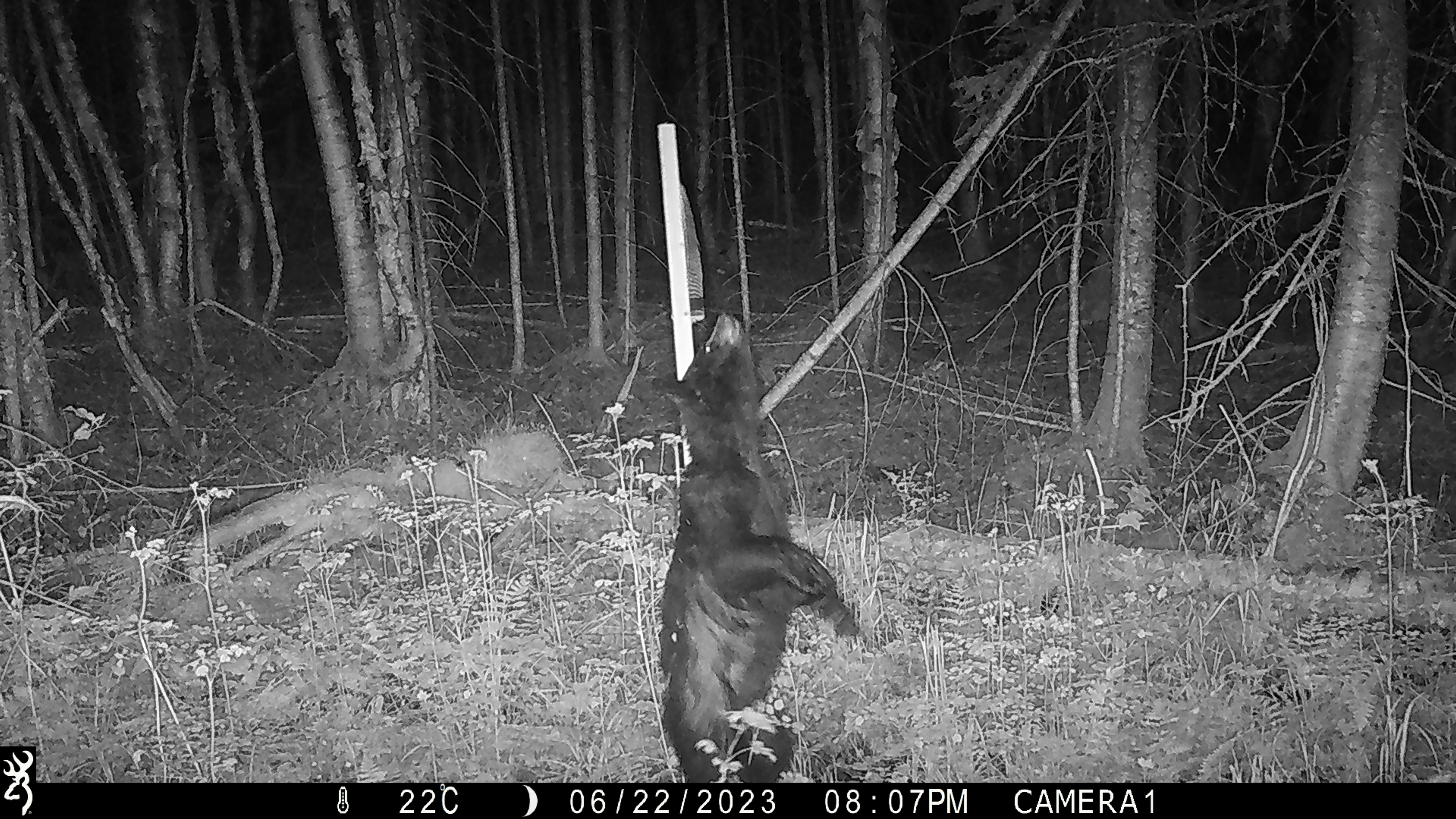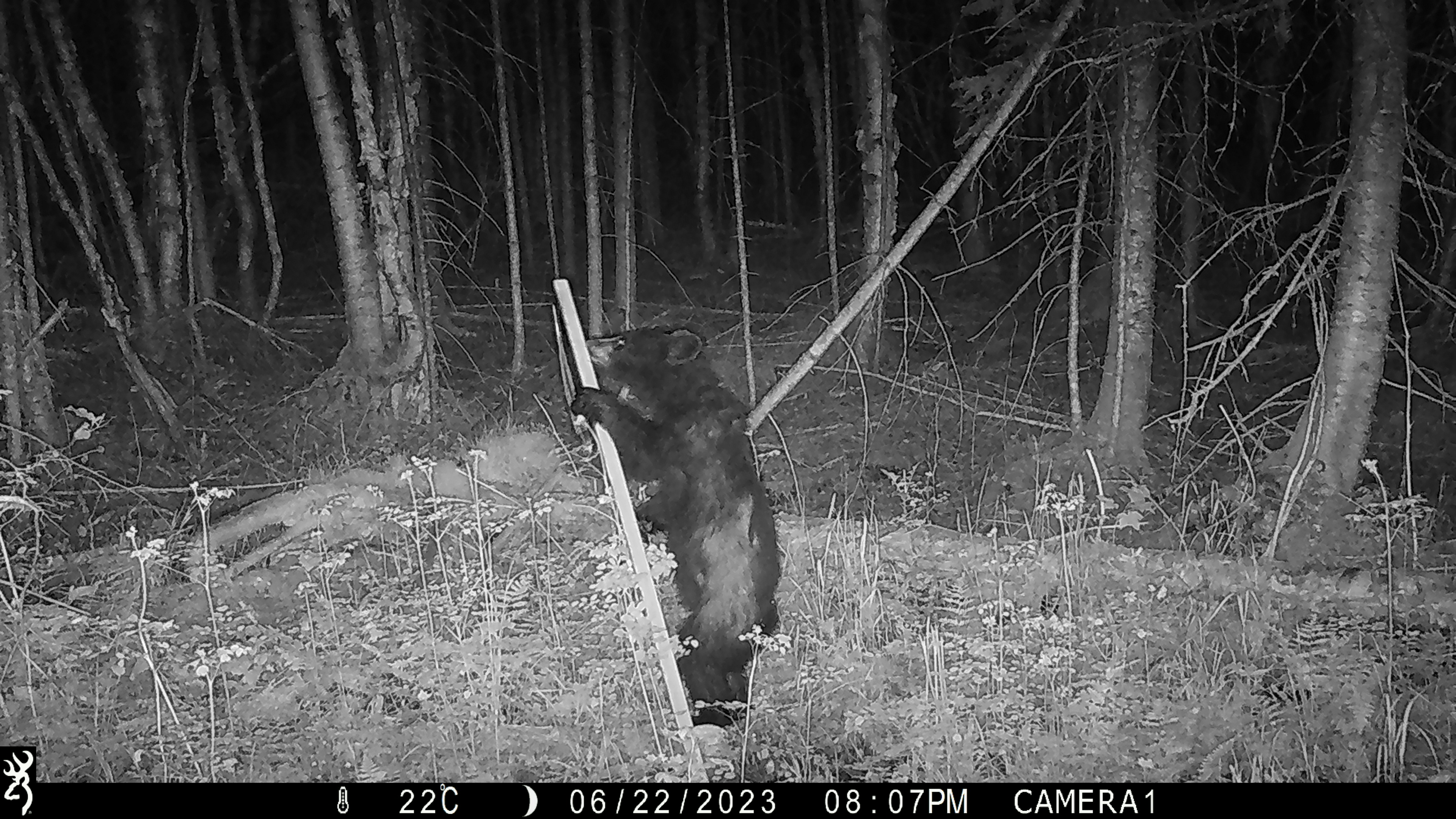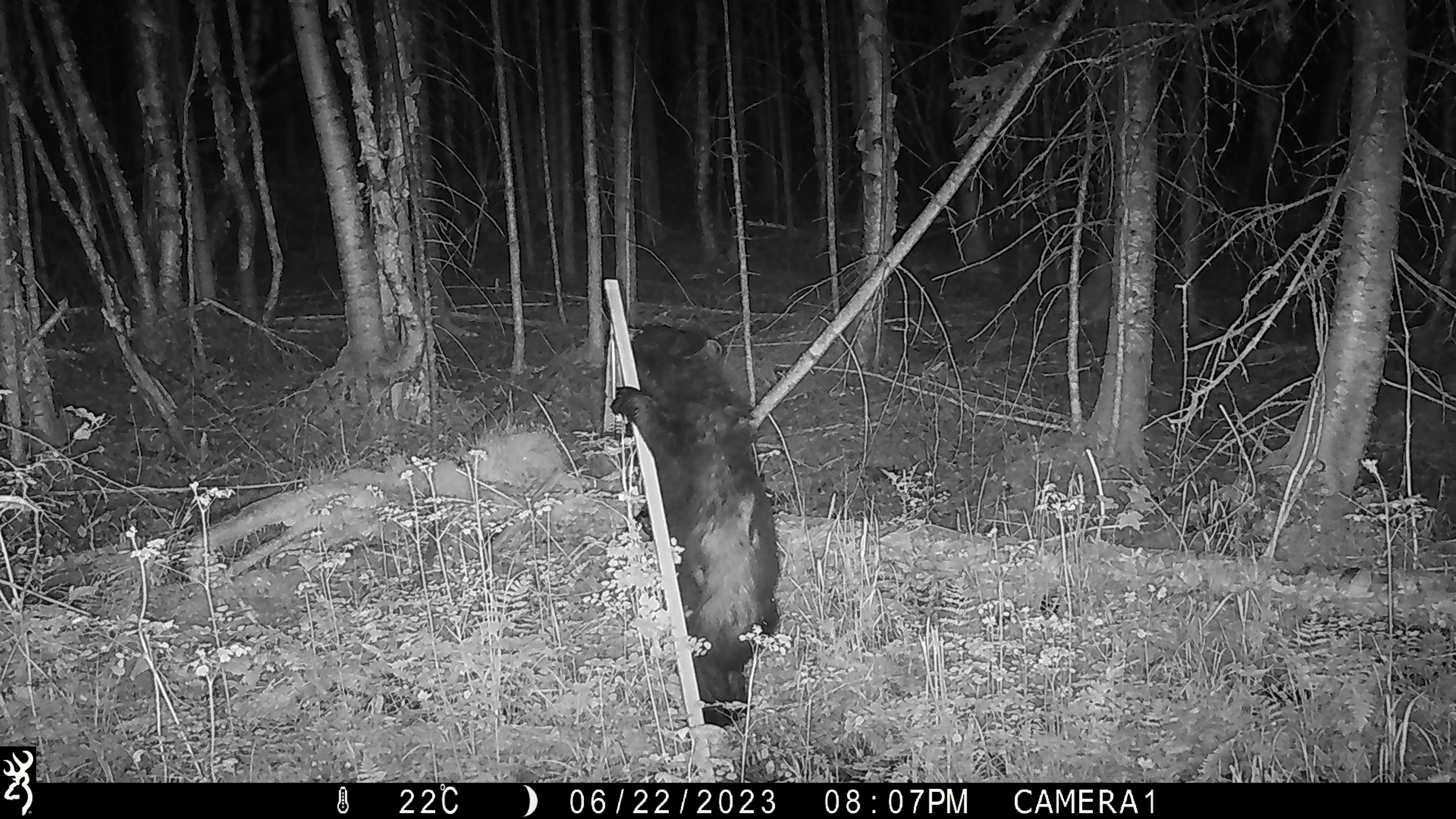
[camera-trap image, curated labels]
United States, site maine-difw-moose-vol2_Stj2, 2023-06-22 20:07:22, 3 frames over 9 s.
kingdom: Animalia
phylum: Chordata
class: Mammalia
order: Carnivora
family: Ursidae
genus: Ursus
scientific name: Ursus americanus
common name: black bear